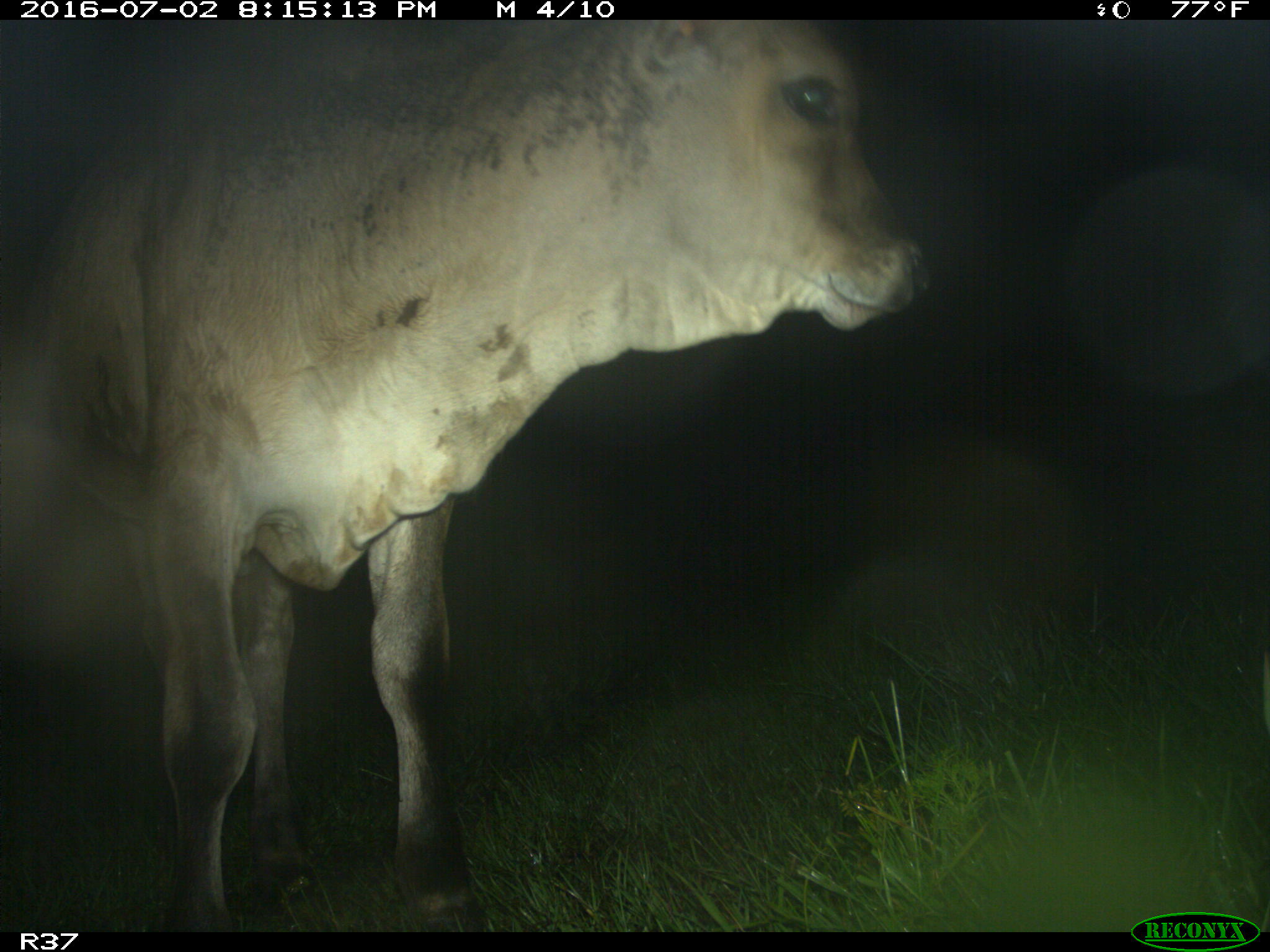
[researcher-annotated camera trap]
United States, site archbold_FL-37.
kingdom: Animalia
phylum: Chordata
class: Mammalia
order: Artiodactyla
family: Bovidae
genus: Bos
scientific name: Bos taurus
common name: domestic cow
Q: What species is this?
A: Bos taurus (domestic cow).